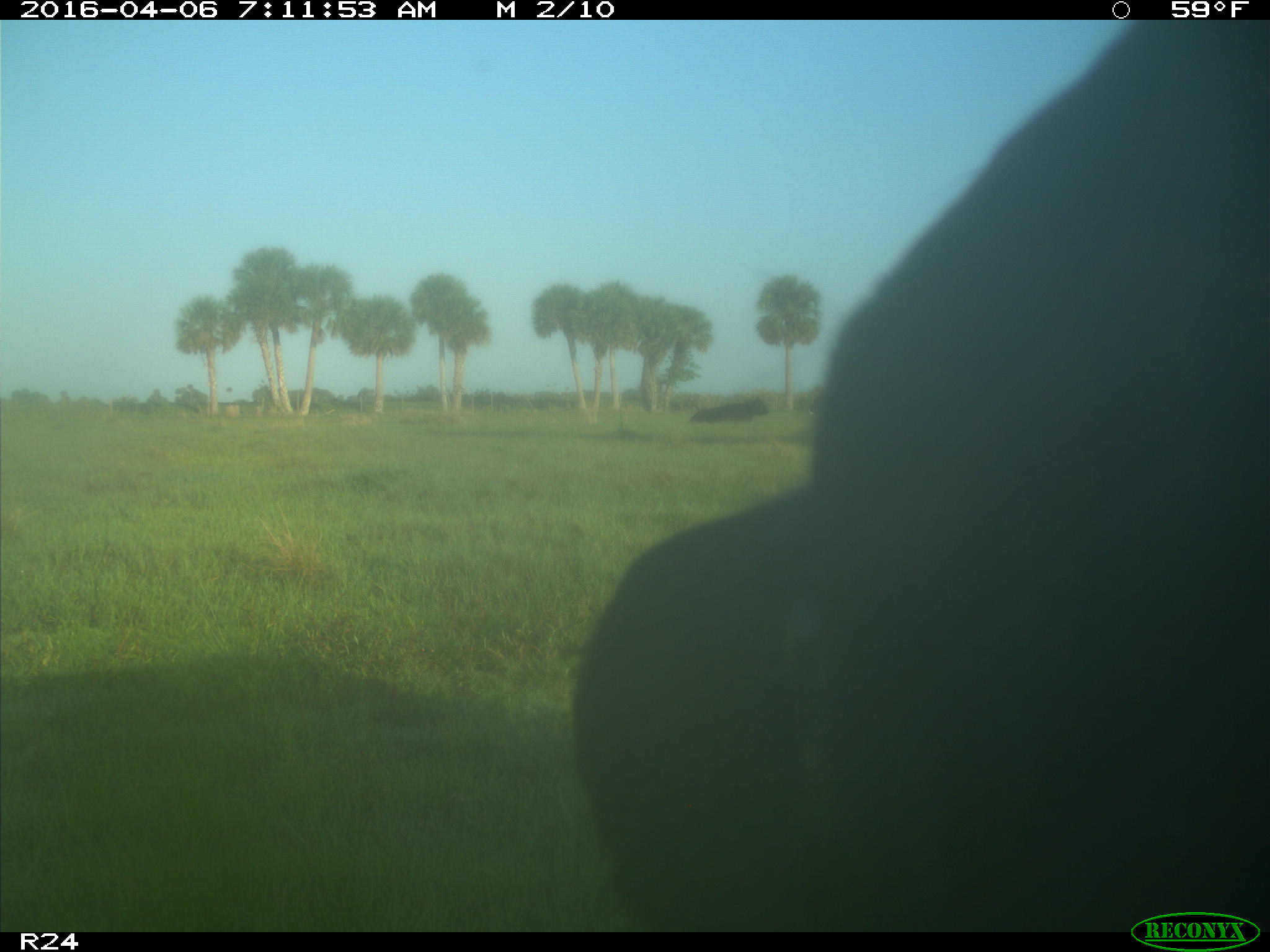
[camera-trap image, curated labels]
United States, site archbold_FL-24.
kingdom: Animalia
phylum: Chordata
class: Mammalia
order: Artiodactyla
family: Bovidae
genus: Bos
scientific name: Bos taurus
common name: domestic cow